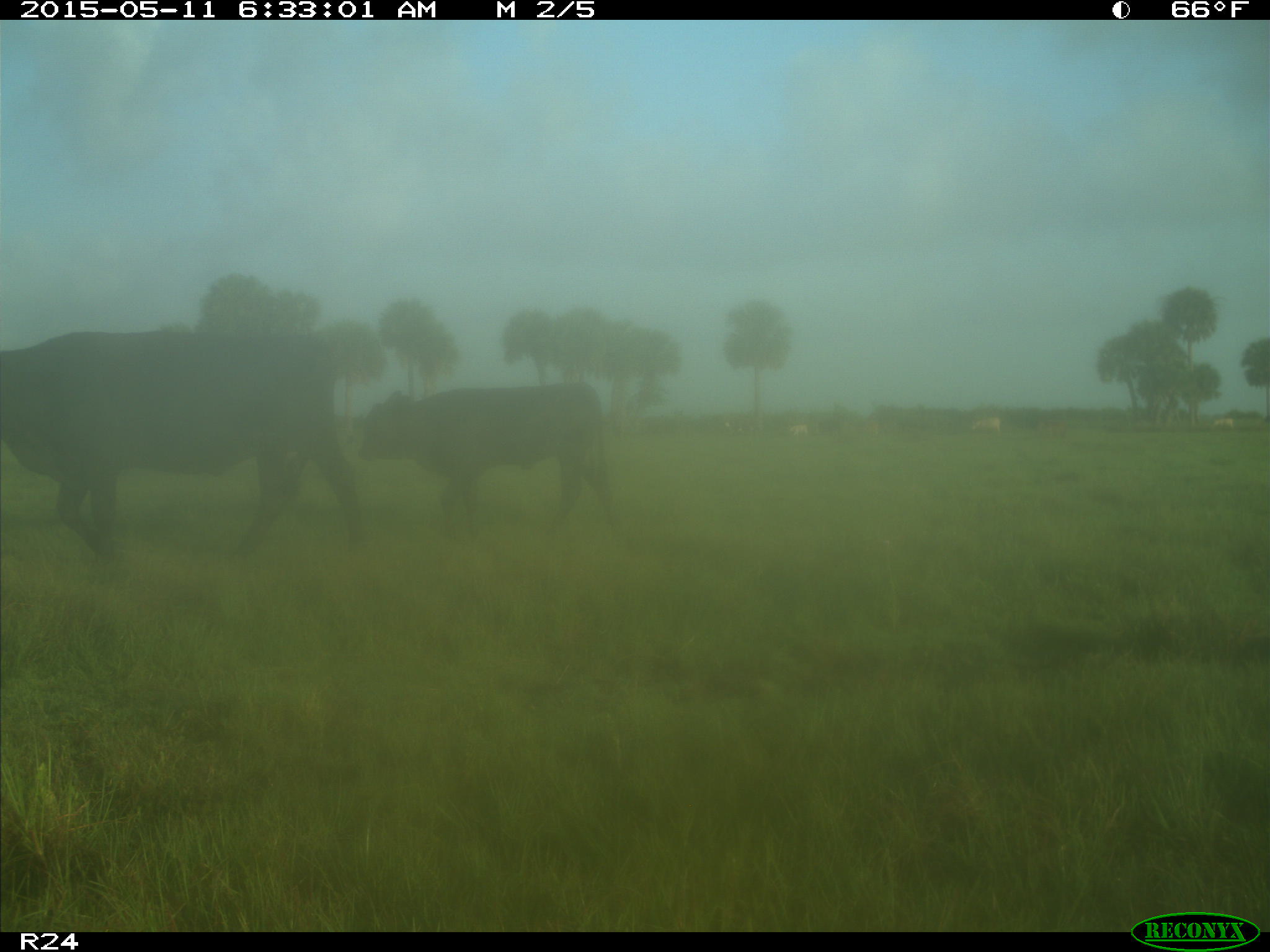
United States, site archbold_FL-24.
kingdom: Animalia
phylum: Chordata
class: Mammalia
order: Artiodactyla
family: Bovidae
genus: Bos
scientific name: Bos taurus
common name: domestic cow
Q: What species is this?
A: Bos taurus (domestic cow).